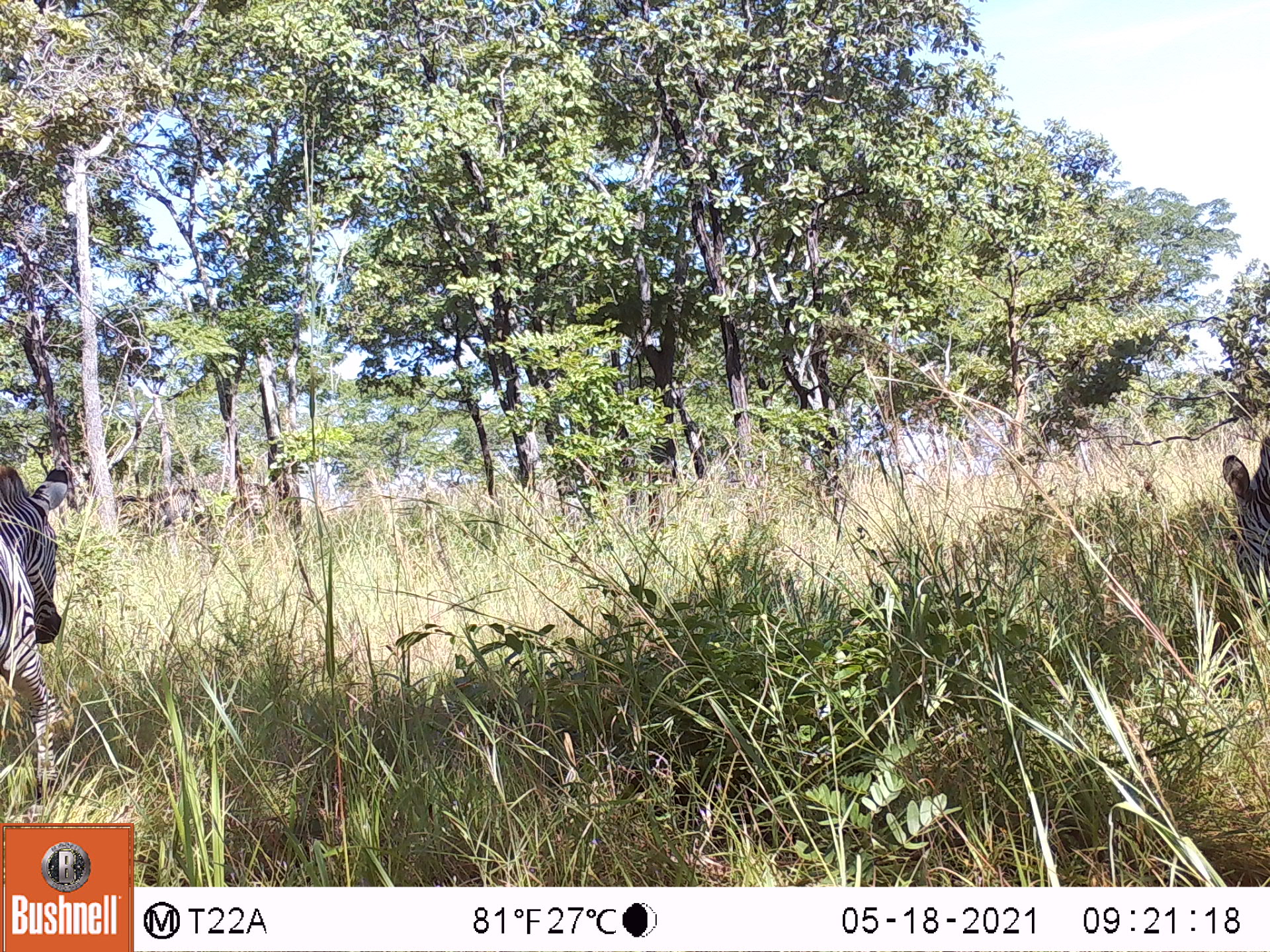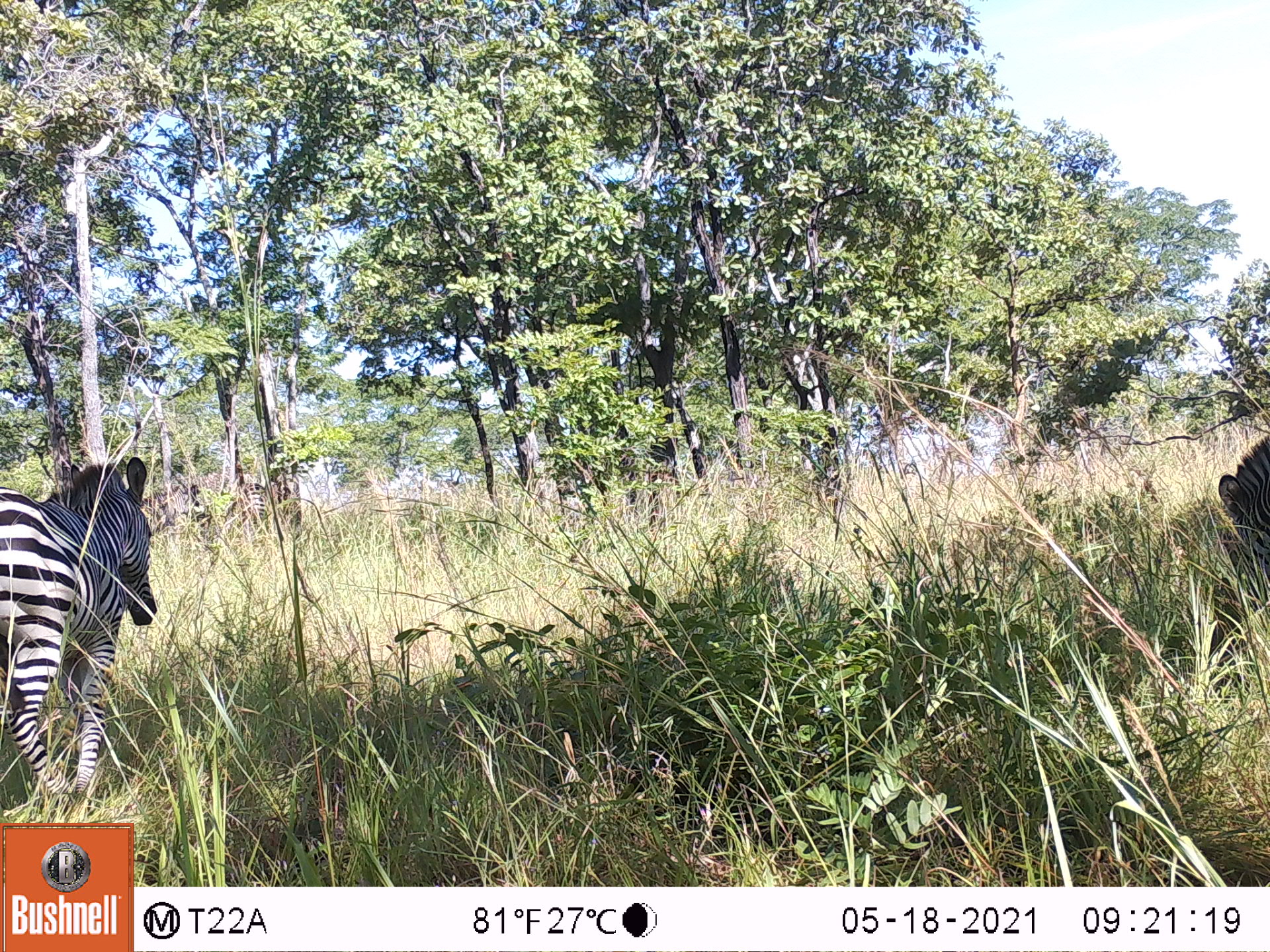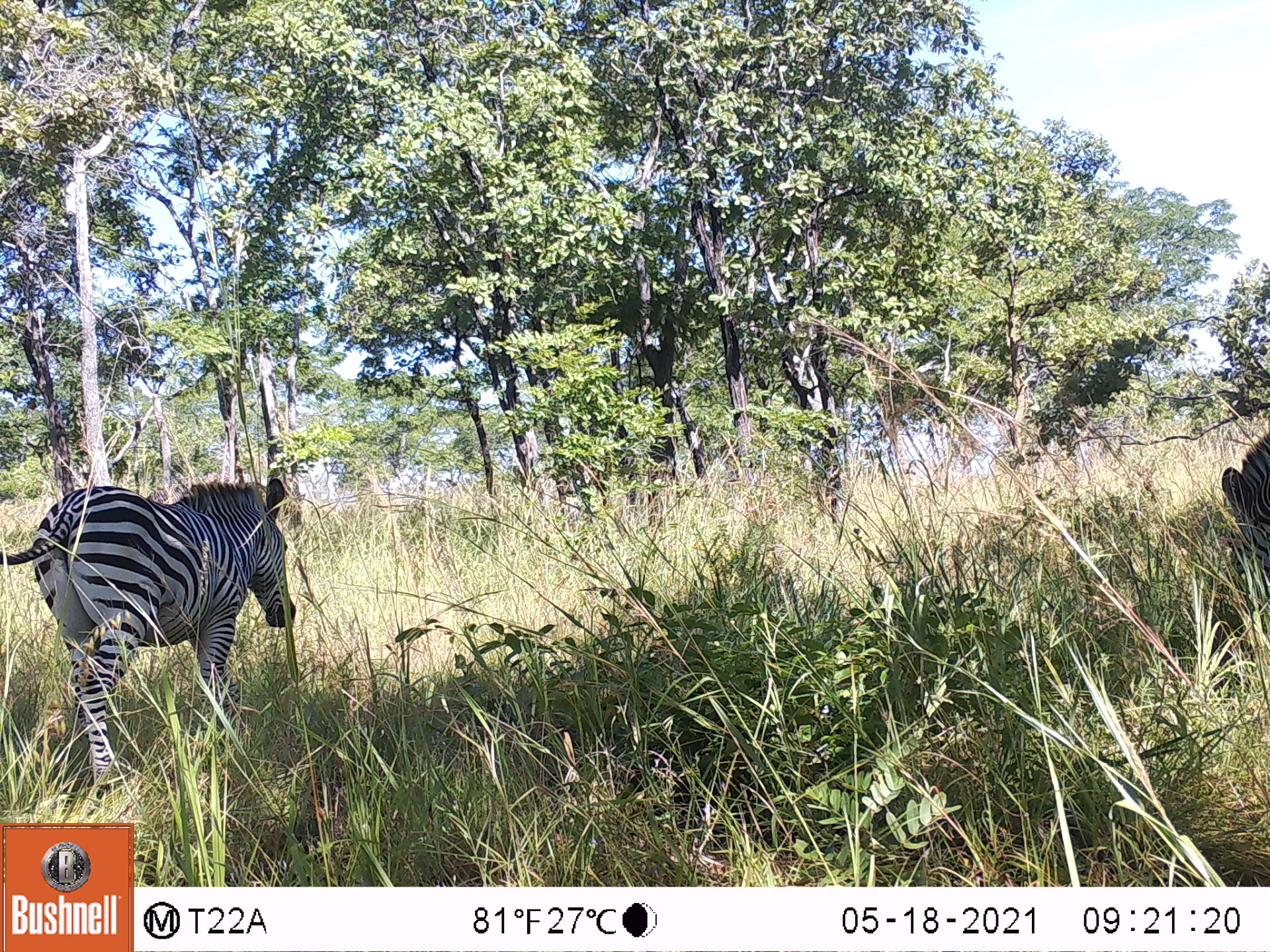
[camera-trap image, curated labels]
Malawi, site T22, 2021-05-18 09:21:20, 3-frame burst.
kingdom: Animalia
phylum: Chordata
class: Mammalia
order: Perissodactyla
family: Equidae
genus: Equus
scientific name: Equus quagga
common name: plains zebra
Plains zebra (Equus quagga), count 2.